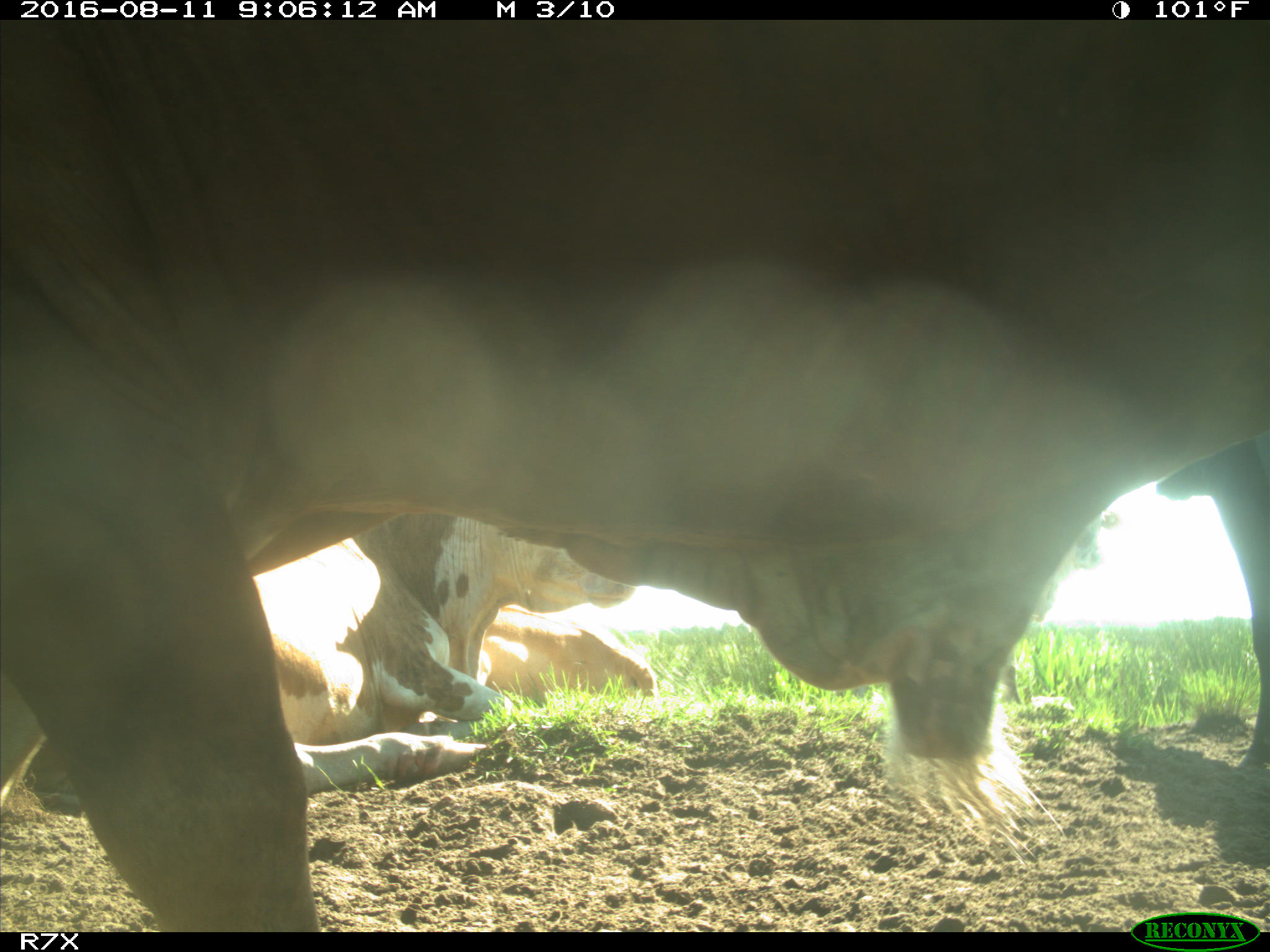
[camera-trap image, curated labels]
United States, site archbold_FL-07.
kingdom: Animalia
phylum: Chordata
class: Mammalia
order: Artiodactyla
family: Bovidae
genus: Bos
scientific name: Bos taurus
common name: domestic cow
Bos taurus (domestic cow).